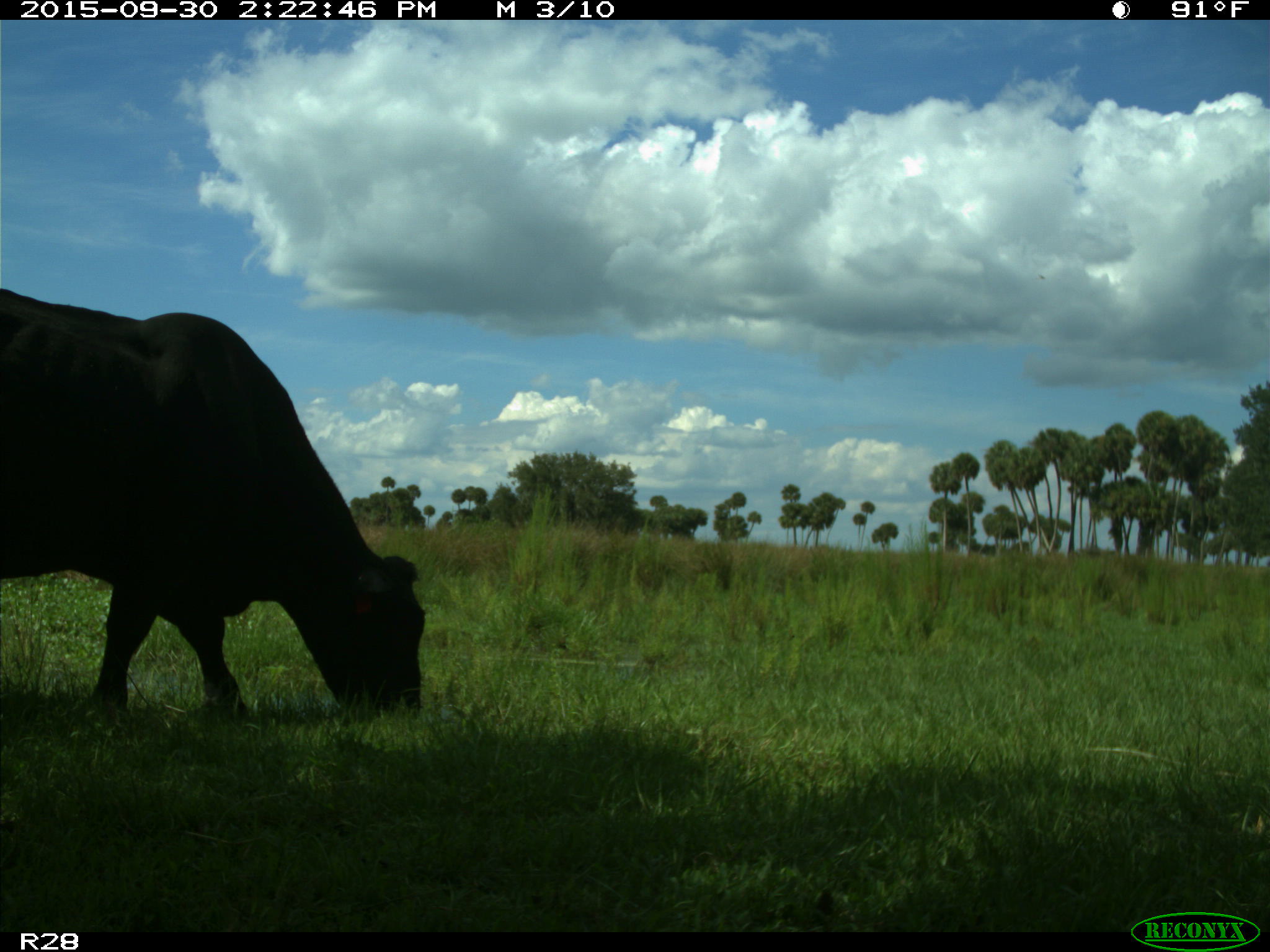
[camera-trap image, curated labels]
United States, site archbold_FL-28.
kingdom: Animalia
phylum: Chordata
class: Mammalia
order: Artiodactyla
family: Bovidae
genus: Bos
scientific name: Bos taurus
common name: domestic cow